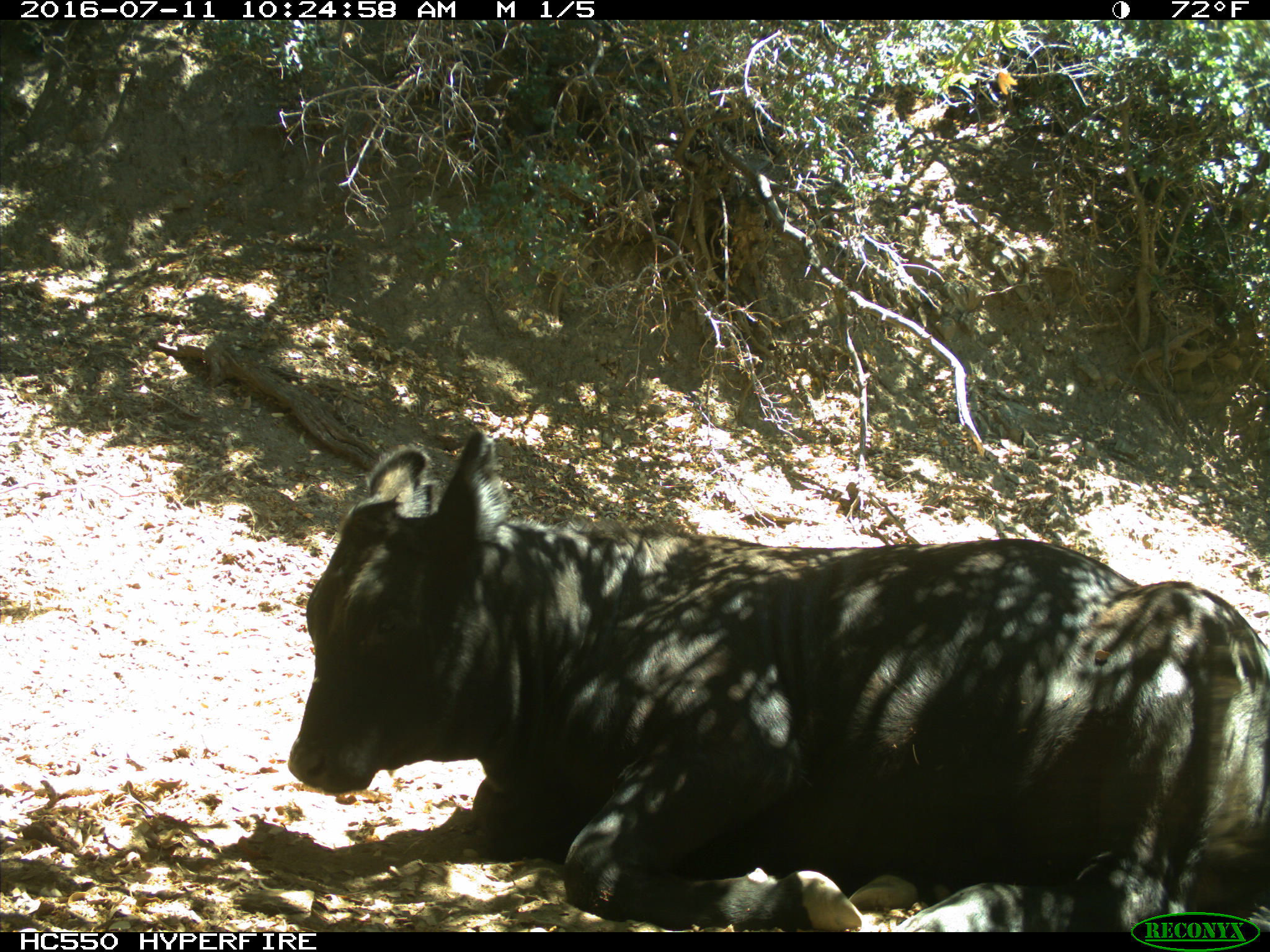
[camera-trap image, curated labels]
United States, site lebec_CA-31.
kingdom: Animalia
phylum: Chordata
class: Mammalia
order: Artiodactyla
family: Bovidae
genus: Bos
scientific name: Bos taurus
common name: domestic cow